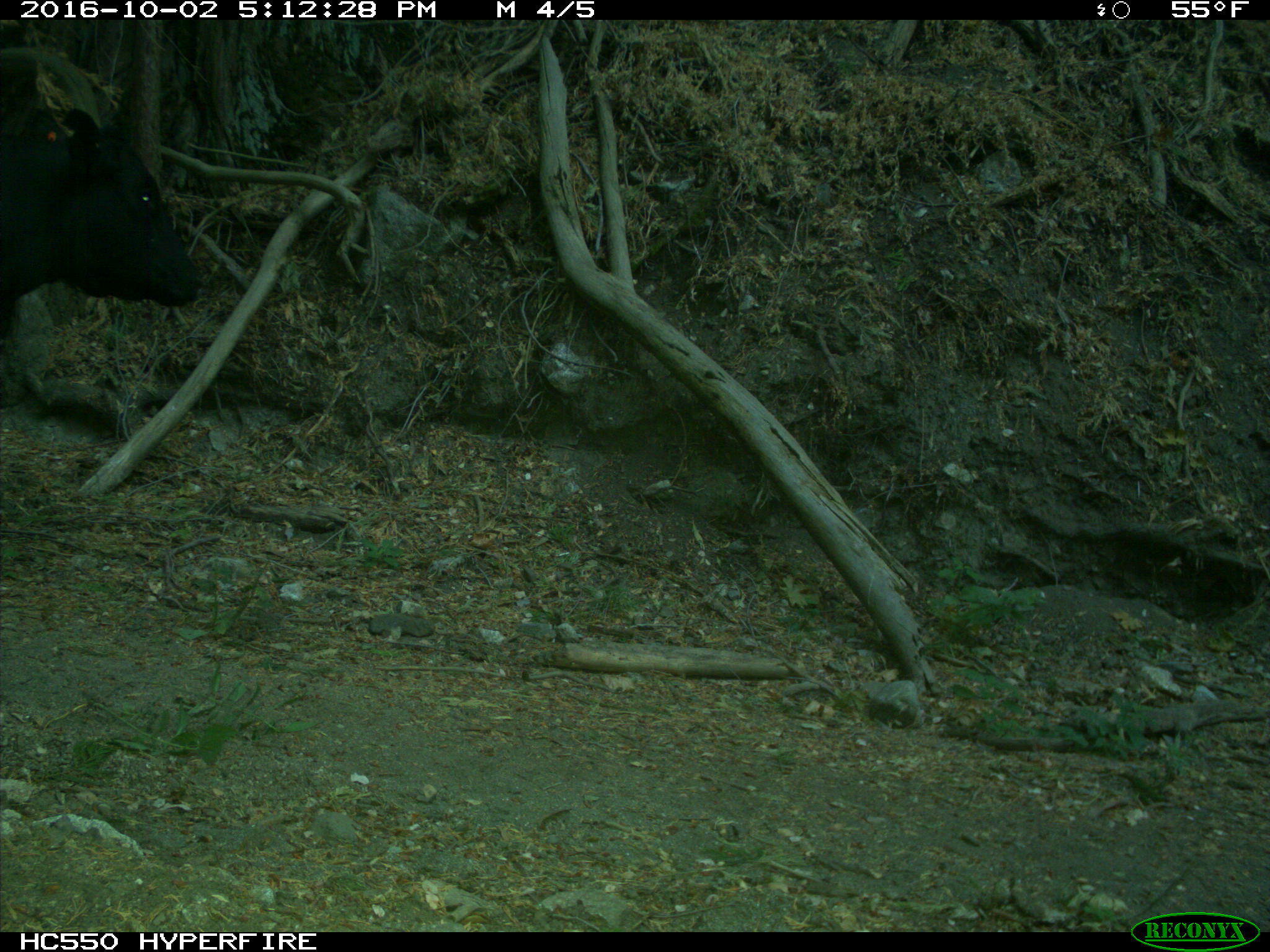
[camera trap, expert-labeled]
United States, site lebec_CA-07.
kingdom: Animalia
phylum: Chordata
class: Mammalia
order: Artiodactyla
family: Bovidae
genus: Bos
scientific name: Bos taurus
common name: domestic cow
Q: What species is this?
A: Bos taurus (domestic cow).